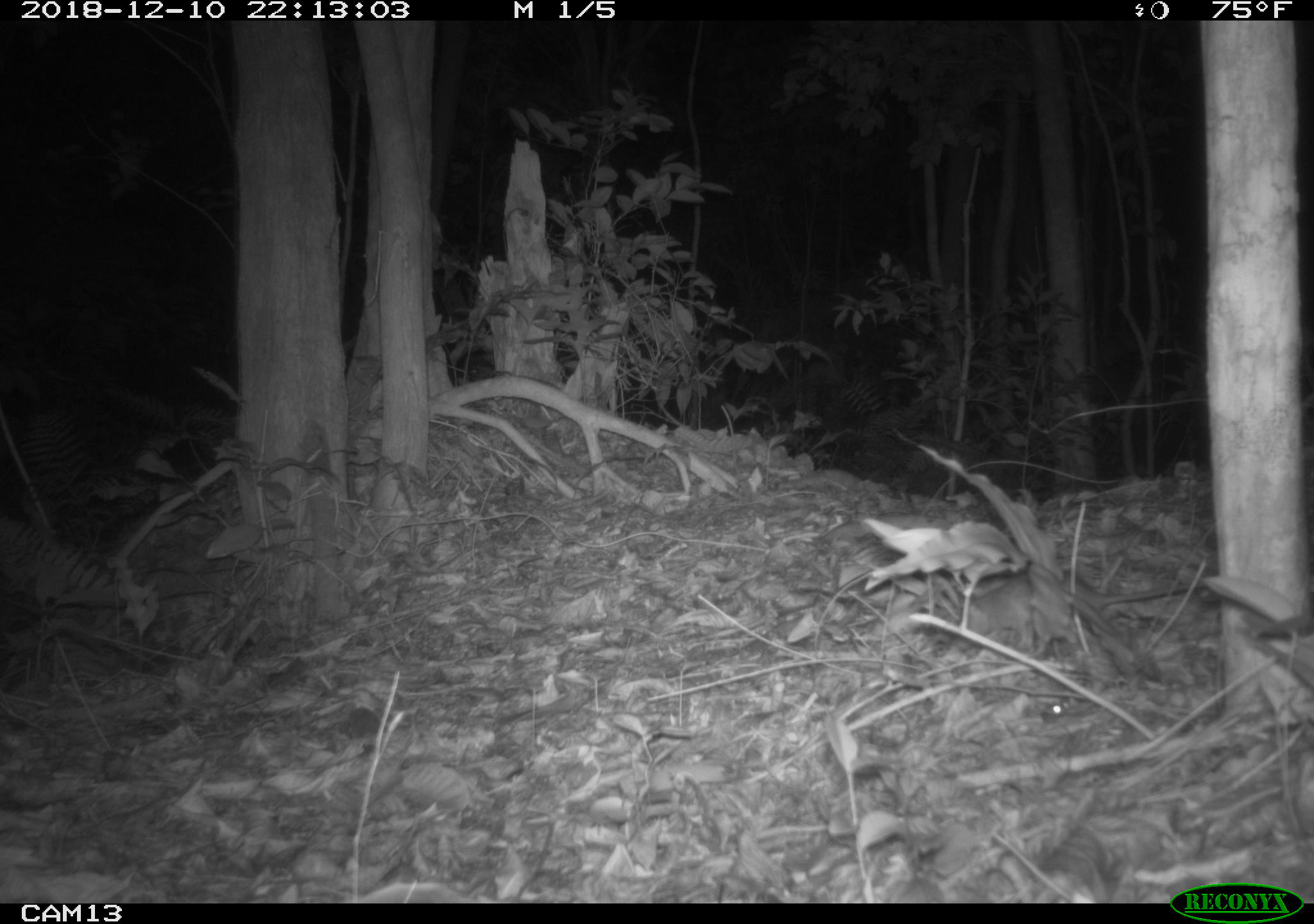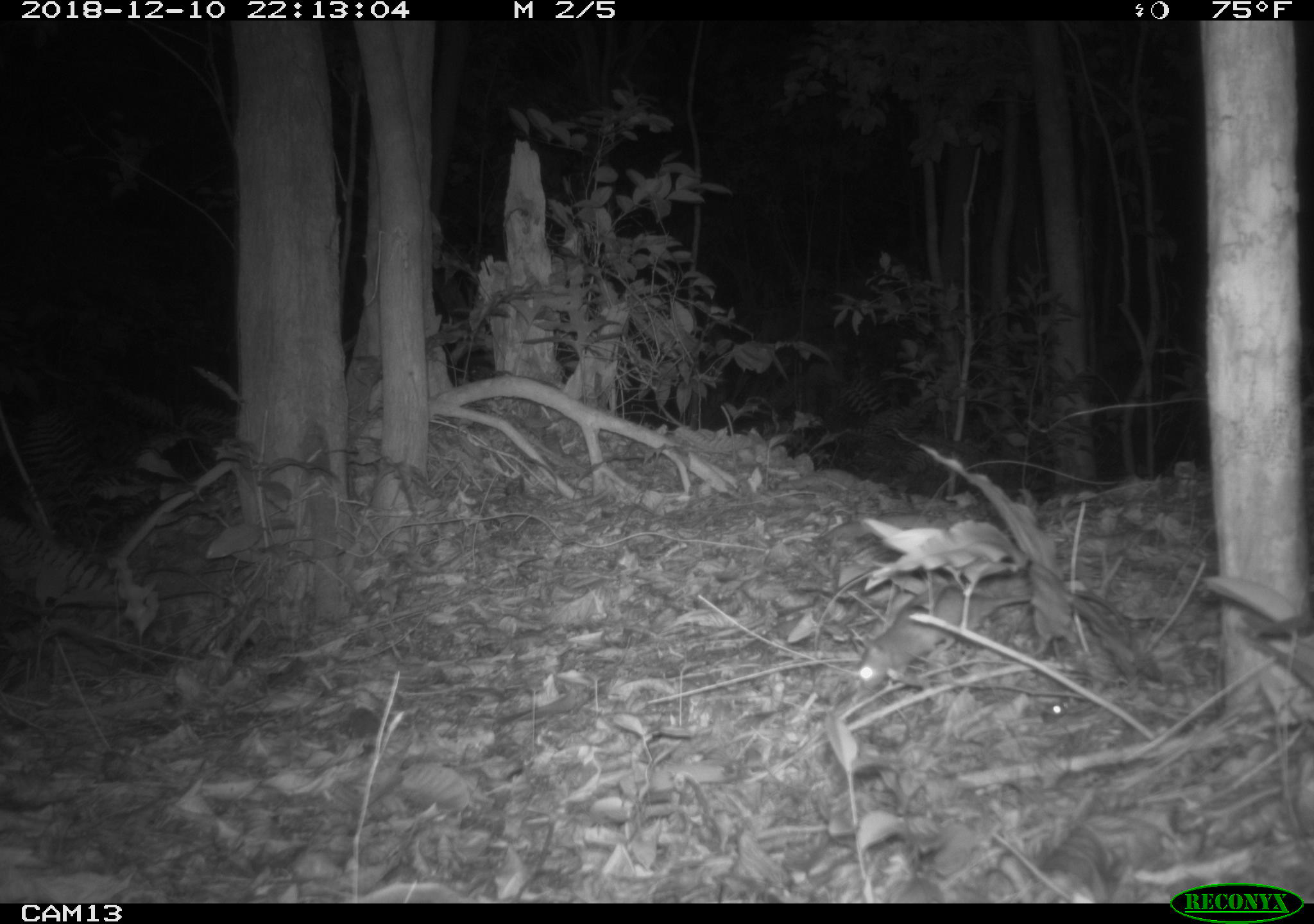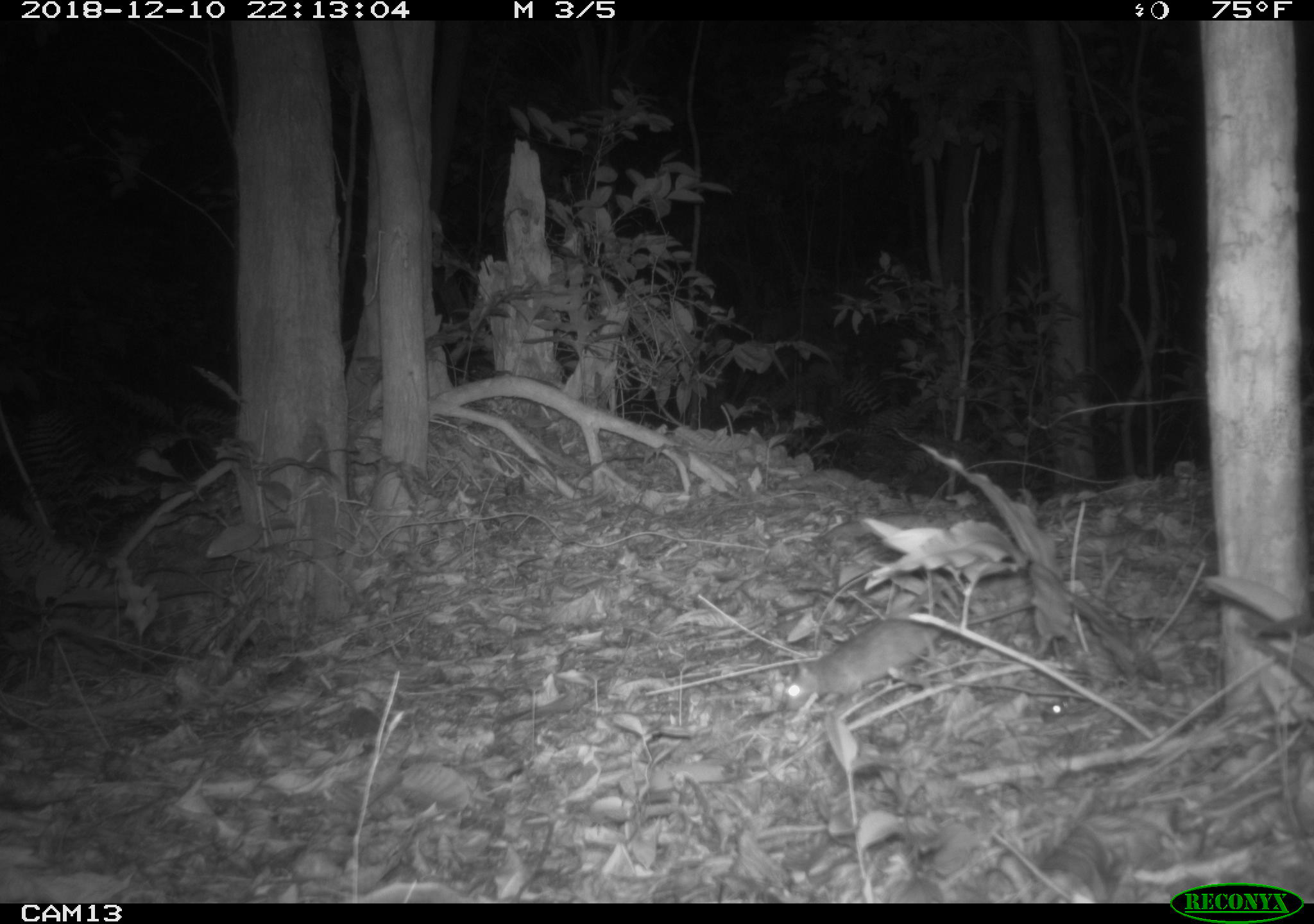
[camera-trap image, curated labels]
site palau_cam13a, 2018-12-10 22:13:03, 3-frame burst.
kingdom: Animalia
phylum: Chordata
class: Mammalia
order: Rodentia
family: Muridae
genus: Rattus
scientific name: Rattus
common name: rat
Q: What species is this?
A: Rat (Rattus).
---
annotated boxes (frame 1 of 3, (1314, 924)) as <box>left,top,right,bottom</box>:
rat: <box>948,567,1225,641</box>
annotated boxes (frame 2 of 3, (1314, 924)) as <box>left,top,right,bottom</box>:
rat: <box>853,590,1029,692</box>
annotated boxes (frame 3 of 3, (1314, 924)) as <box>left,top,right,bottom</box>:
rat: <box>775,615,1087,720</box>